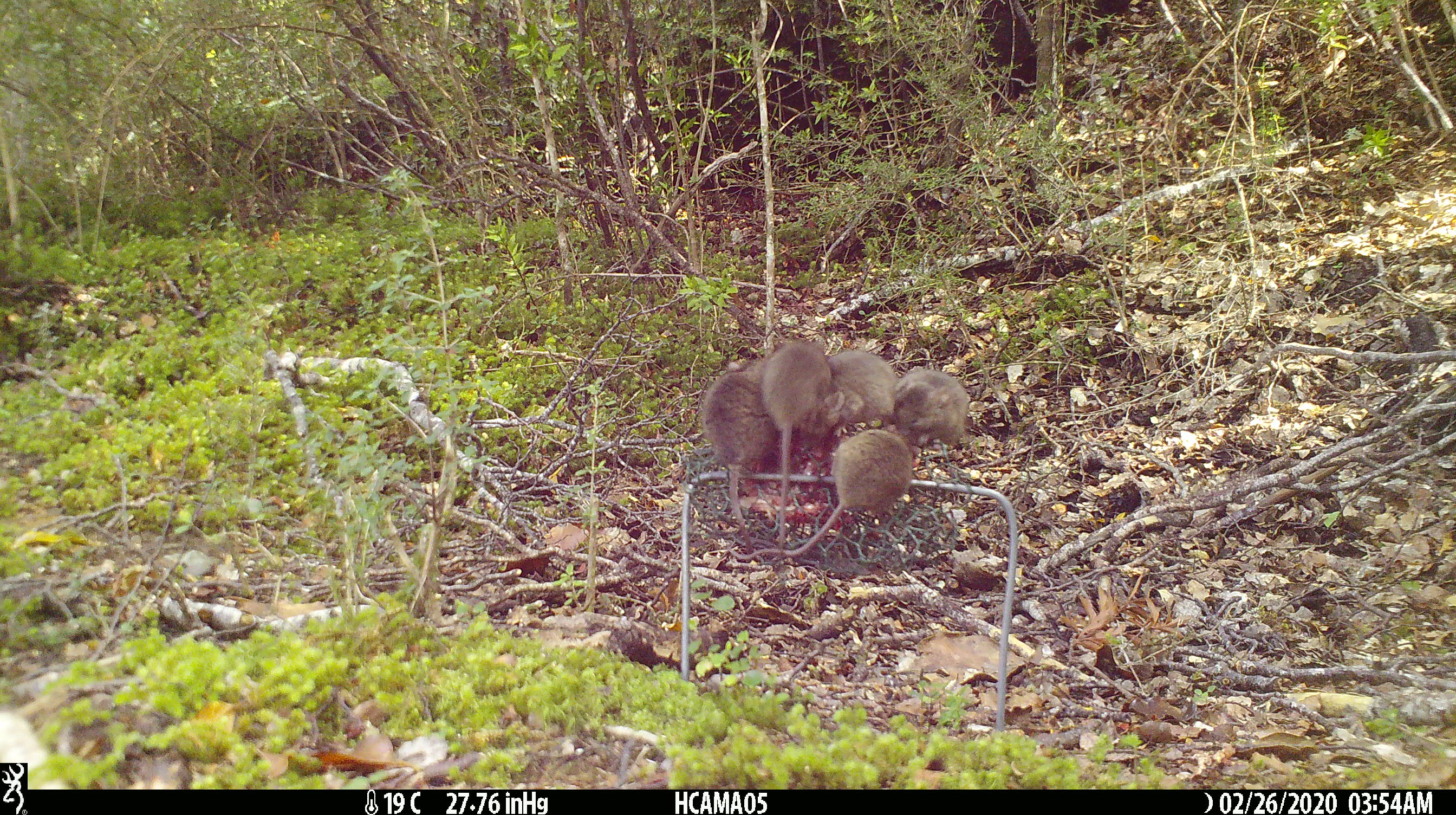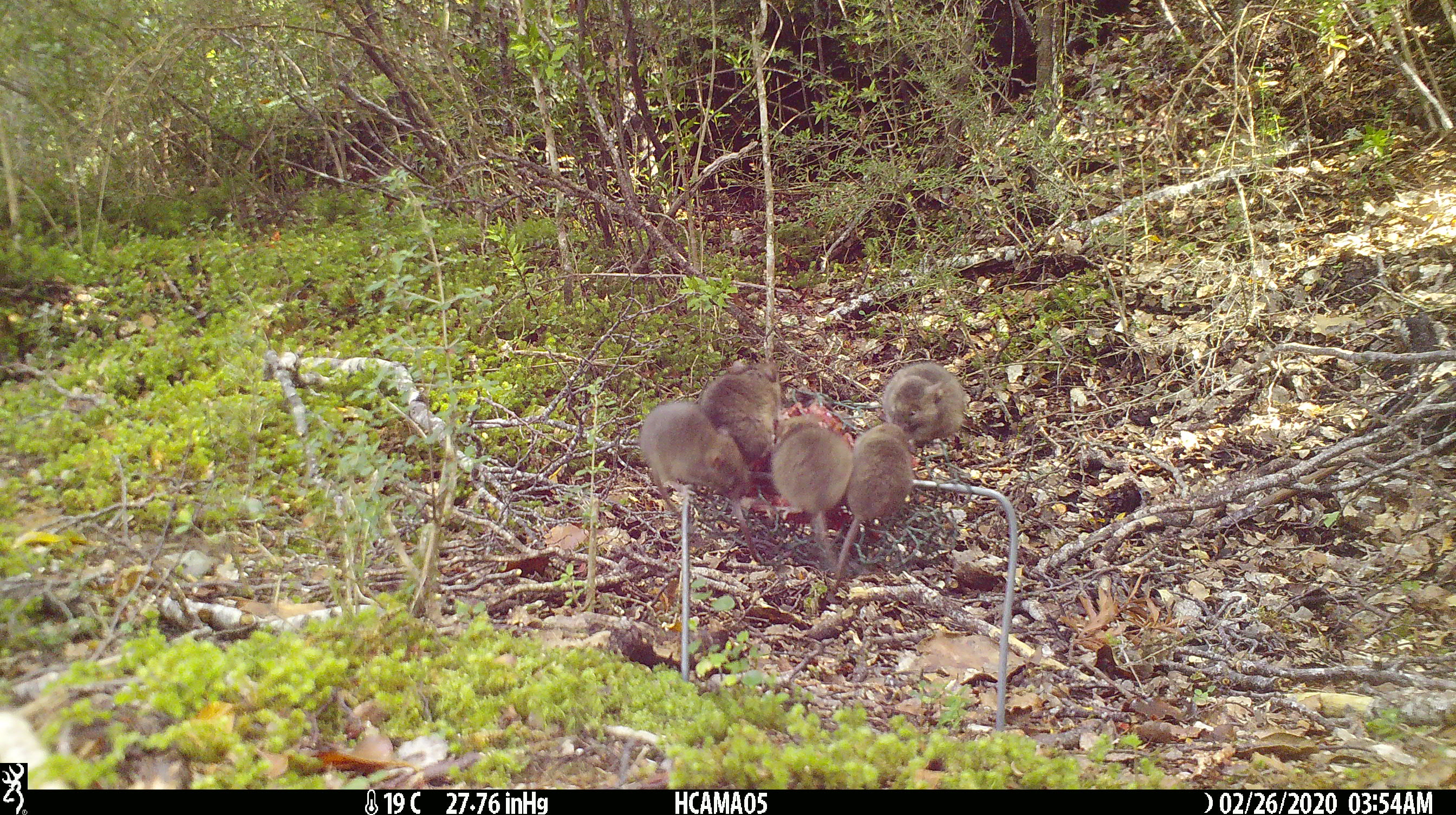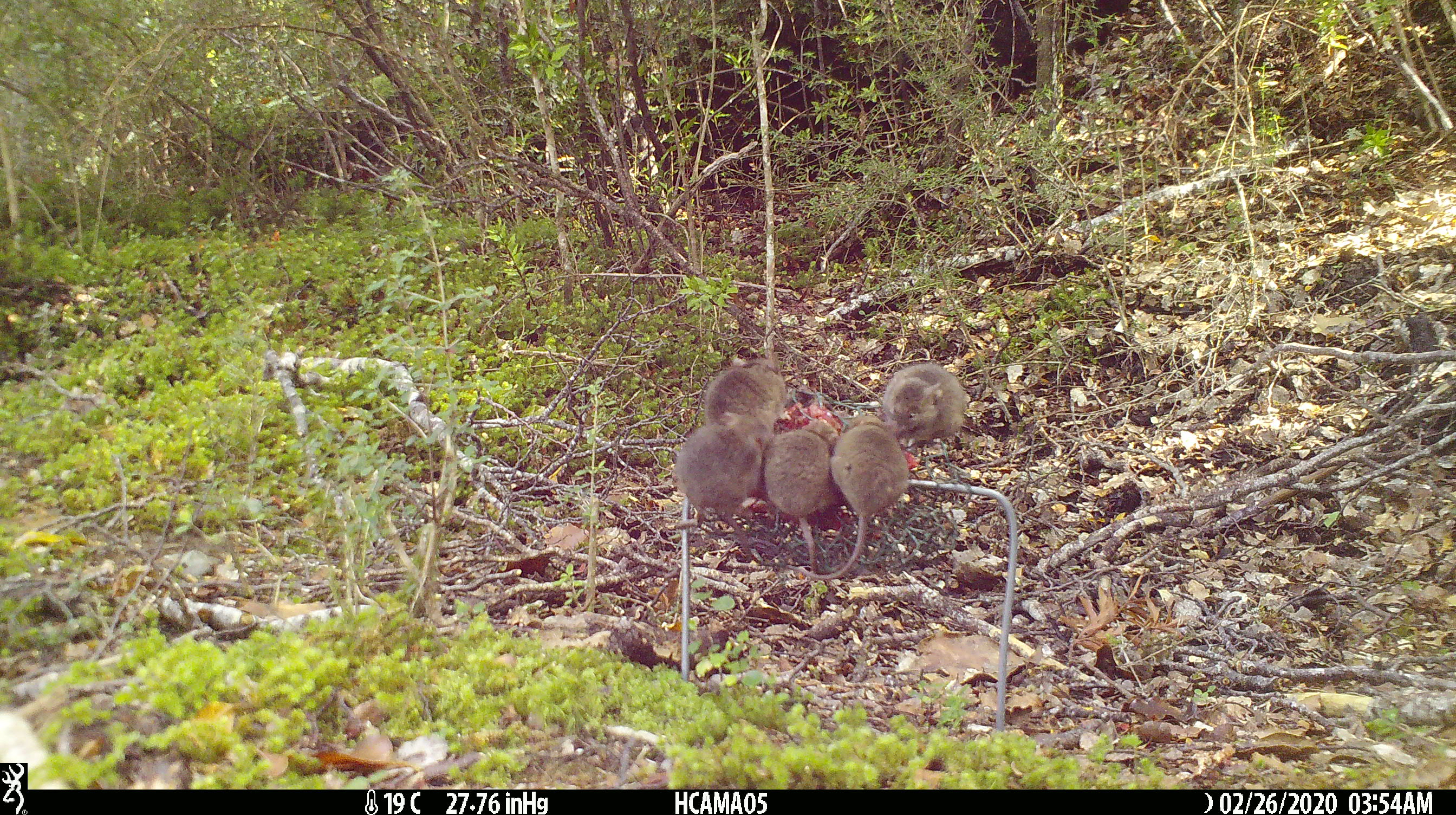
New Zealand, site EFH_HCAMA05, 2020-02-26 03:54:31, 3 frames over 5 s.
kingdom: Animalia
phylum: Chordata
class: Mammalia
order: Rodentia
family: Muridae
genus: Mus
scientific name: Mus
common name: mouse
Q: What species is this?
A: Mouse (Mus).